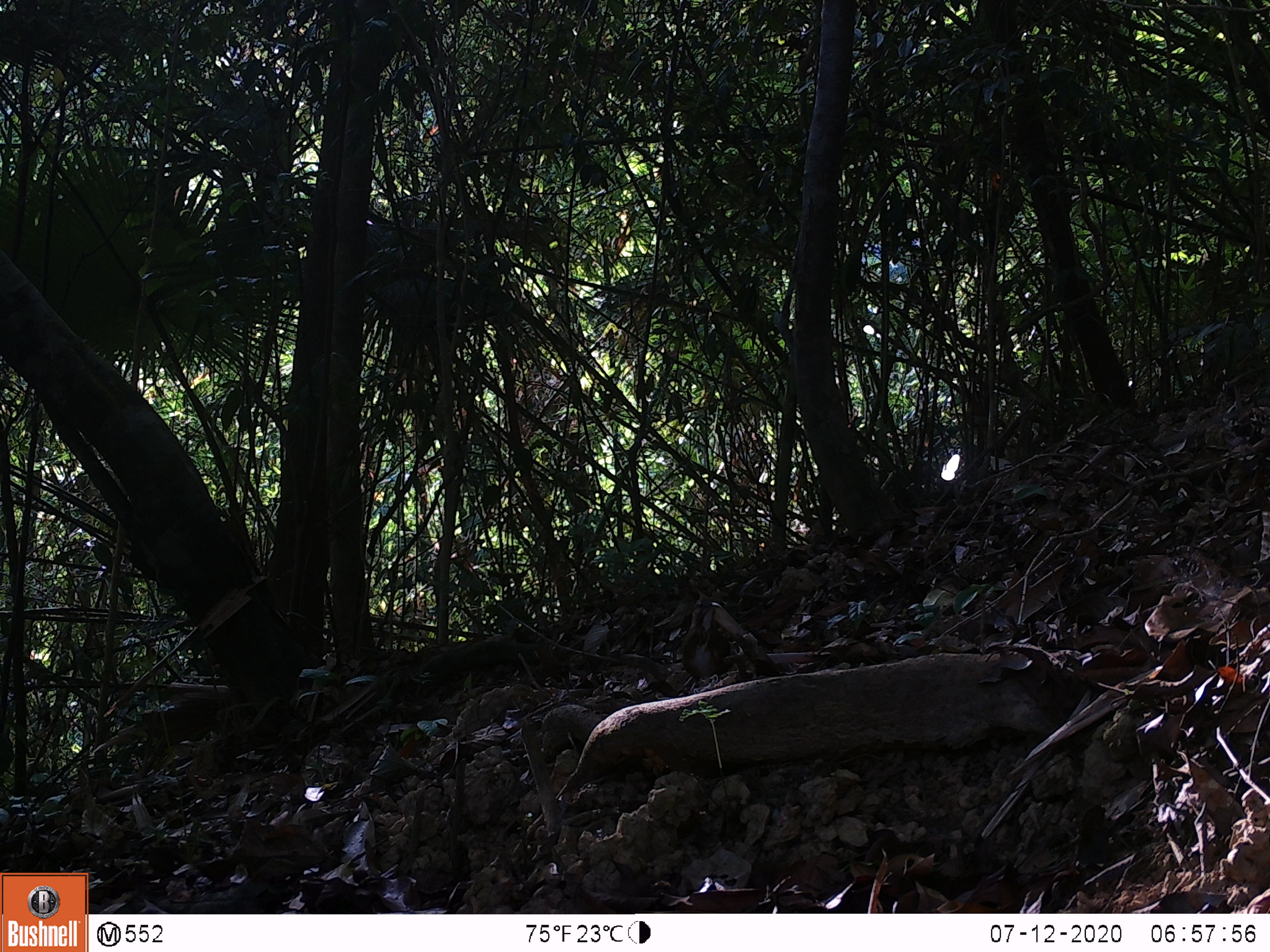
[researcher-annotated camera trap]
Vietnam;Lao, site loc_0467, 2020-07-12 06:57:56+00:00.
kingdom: Animalia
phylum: Chordata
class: Aves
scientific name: Aves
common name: bird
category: unidentified bird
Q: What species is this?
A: Unidentified bird (bird) (Aves).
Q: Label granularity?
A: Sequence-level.